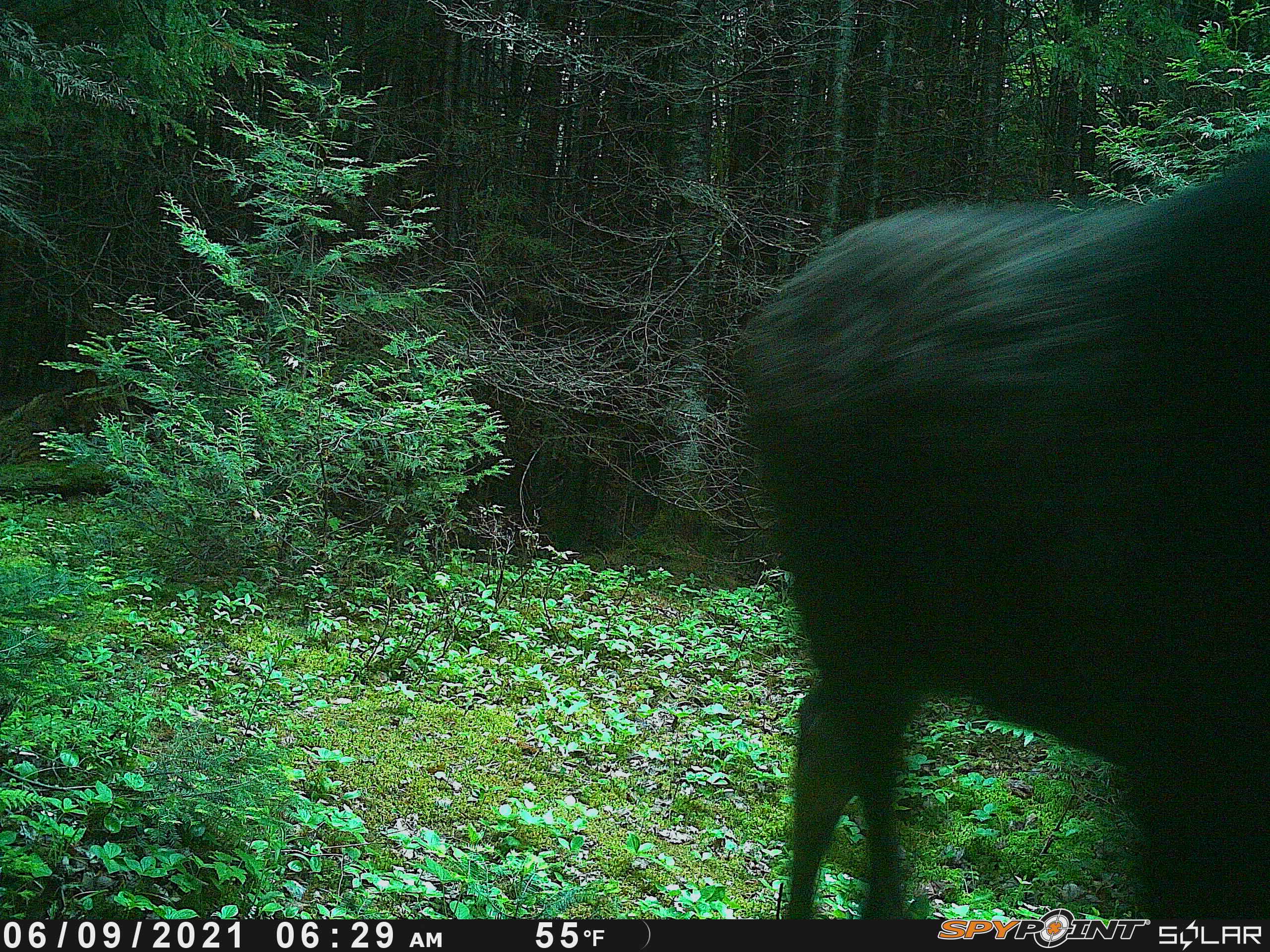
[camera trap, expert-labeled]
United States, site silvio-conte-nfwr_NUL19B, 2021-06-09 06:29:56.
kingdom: Animalia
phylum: Chordata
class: Mammalia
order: Artiodactyla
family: Cervidae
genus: Alces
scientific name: Alces alces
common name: moose